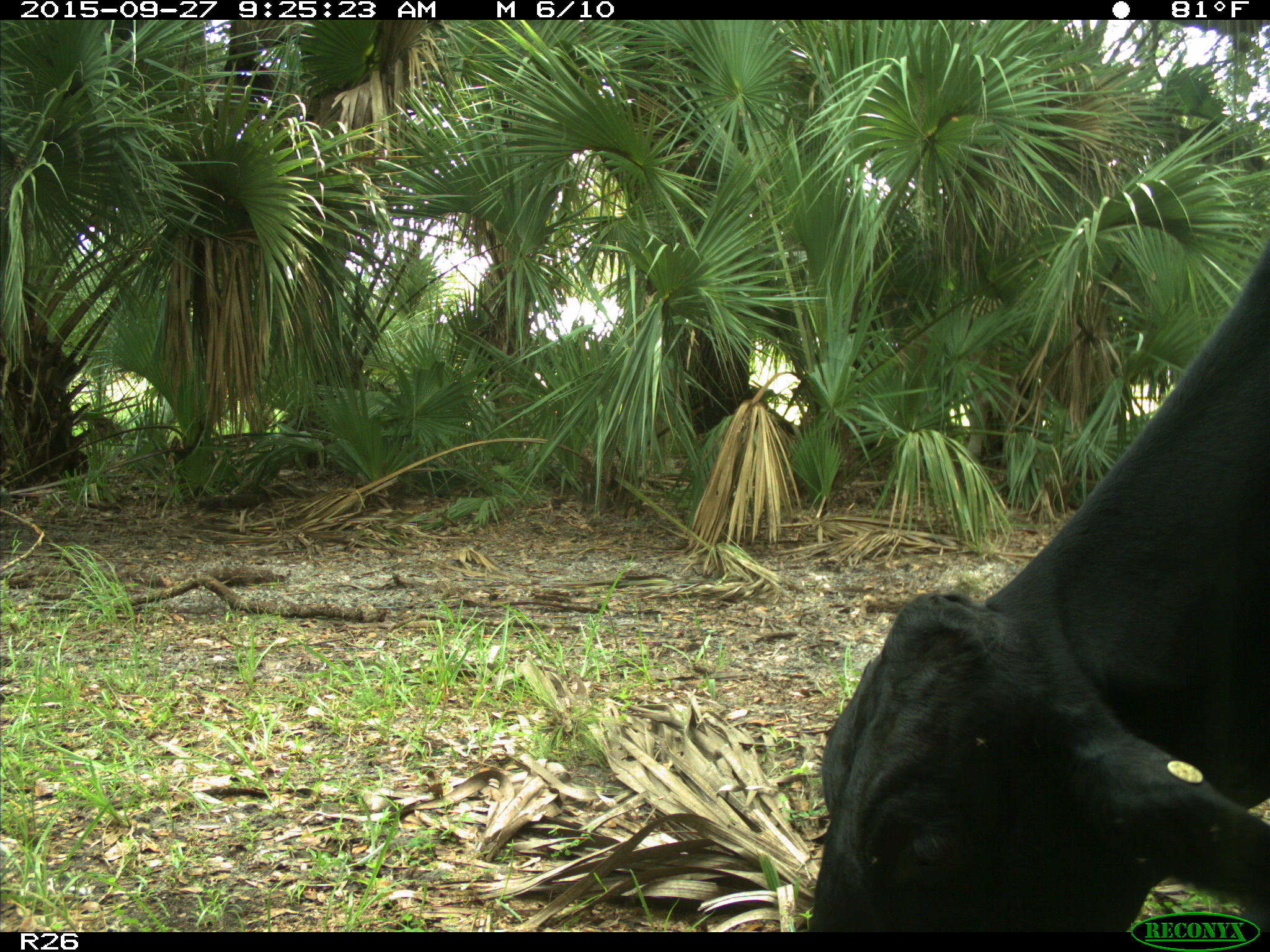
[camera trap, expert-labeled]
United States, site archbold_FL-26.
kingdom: Animalia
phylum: Chordata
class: Mammalia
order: Artiodactyla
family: Bovidae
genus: Bos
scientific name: Bos taurus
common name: domestic cow